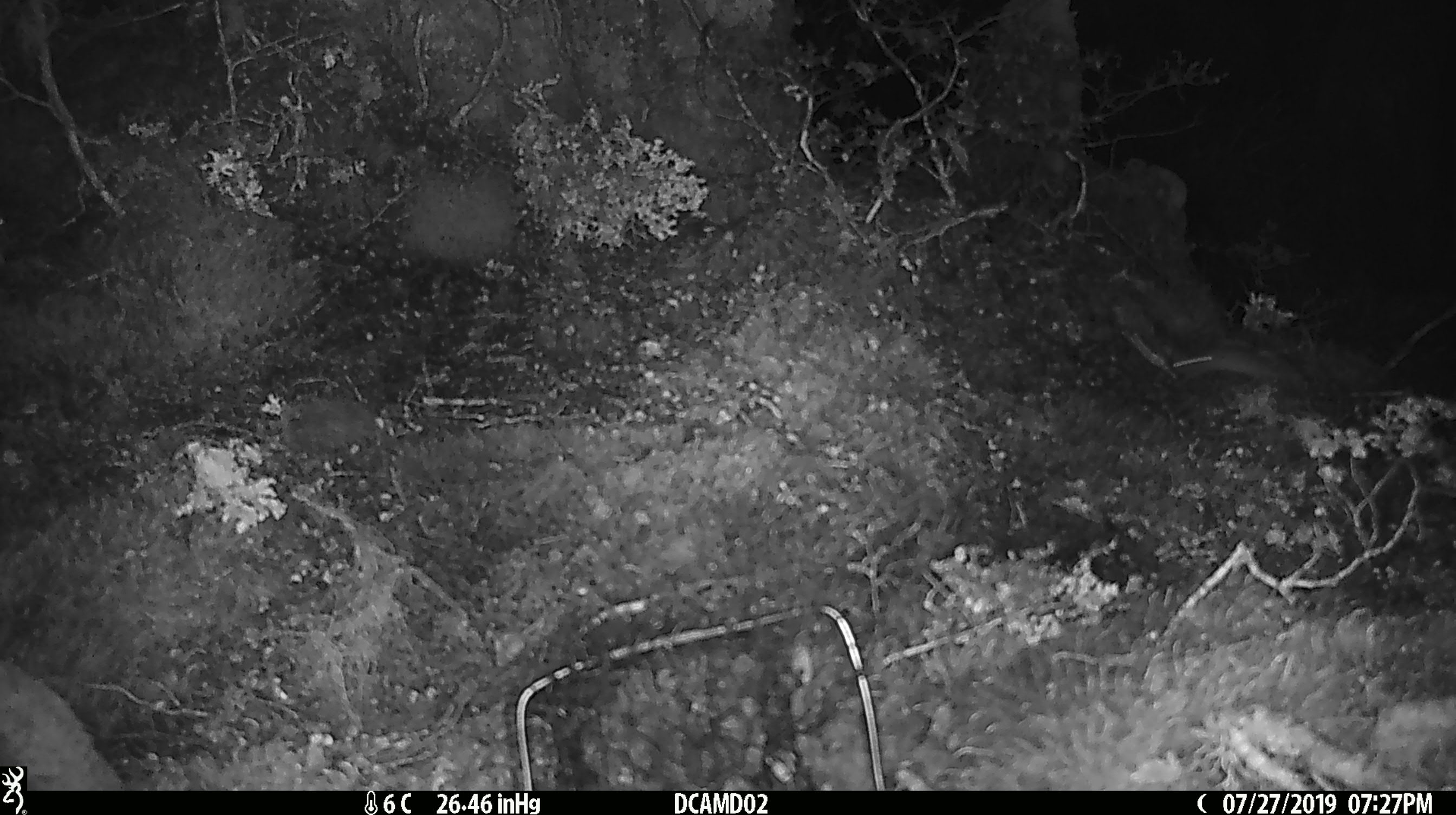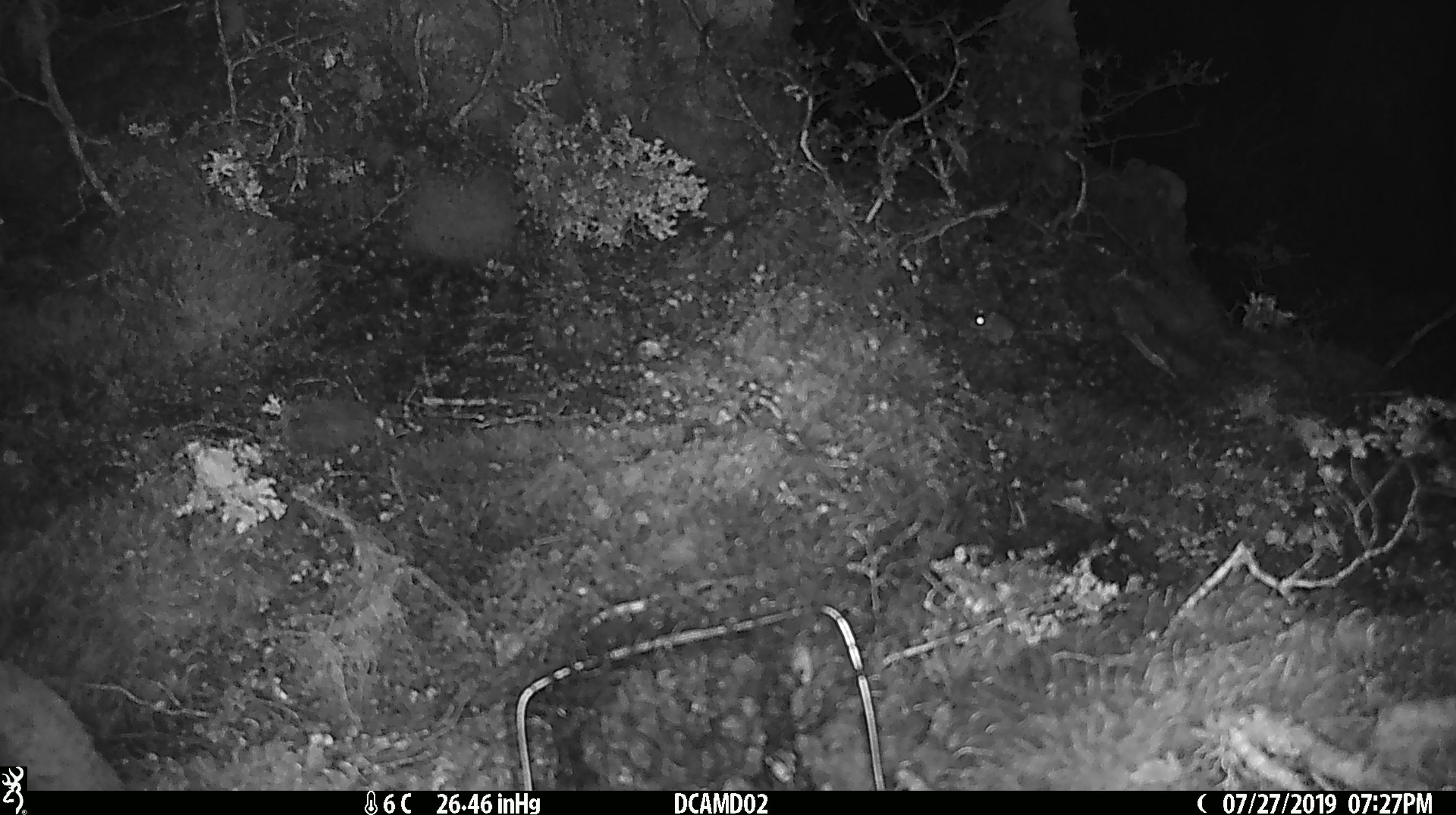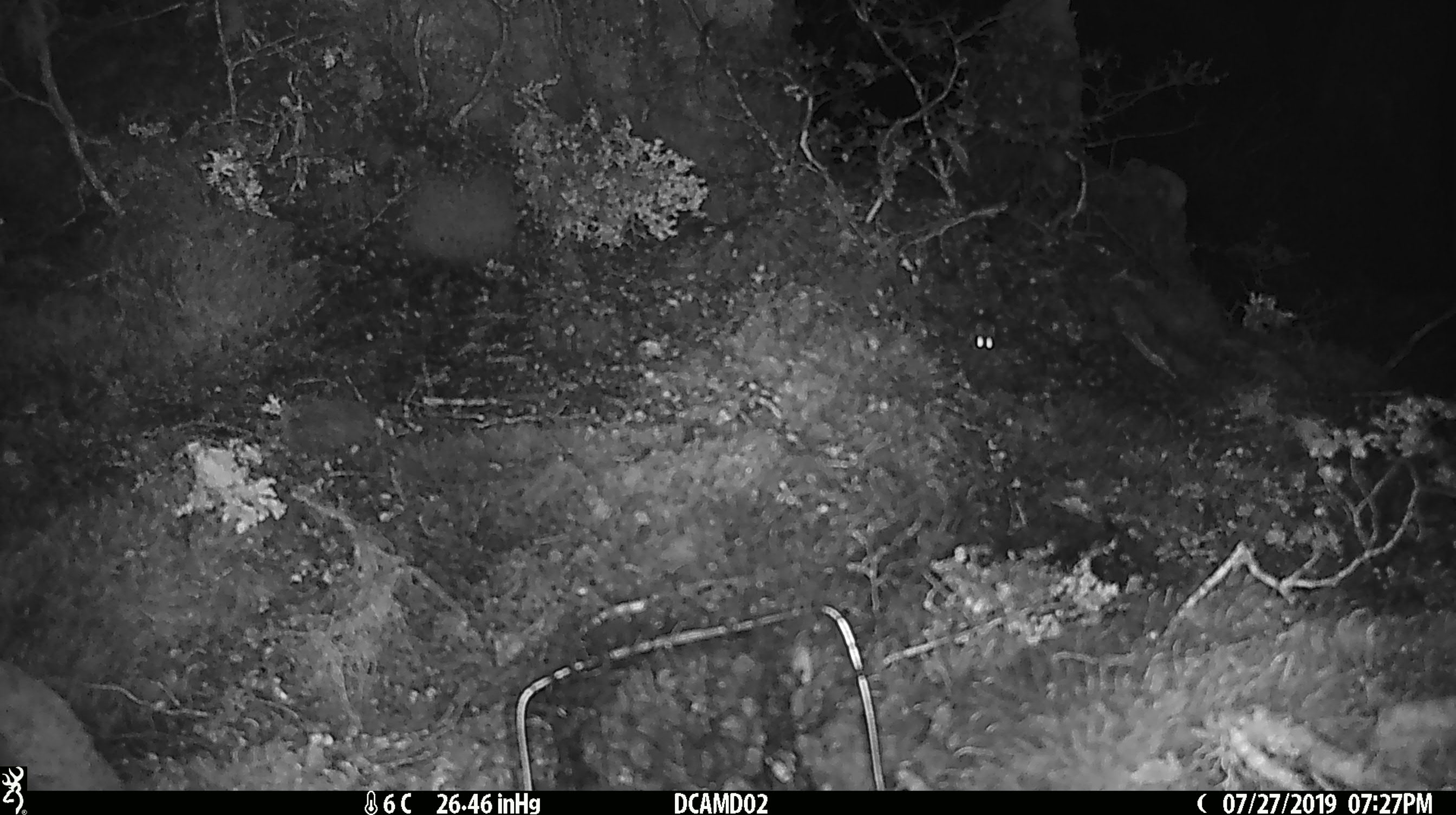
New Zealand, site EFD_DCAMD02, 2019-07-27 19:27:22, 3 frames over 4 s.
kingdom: Animalia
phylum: Chordata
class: Mammalia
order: Rodentia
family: Muridae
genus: Mus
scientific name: Mus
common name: mouse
Mouse (Mus).